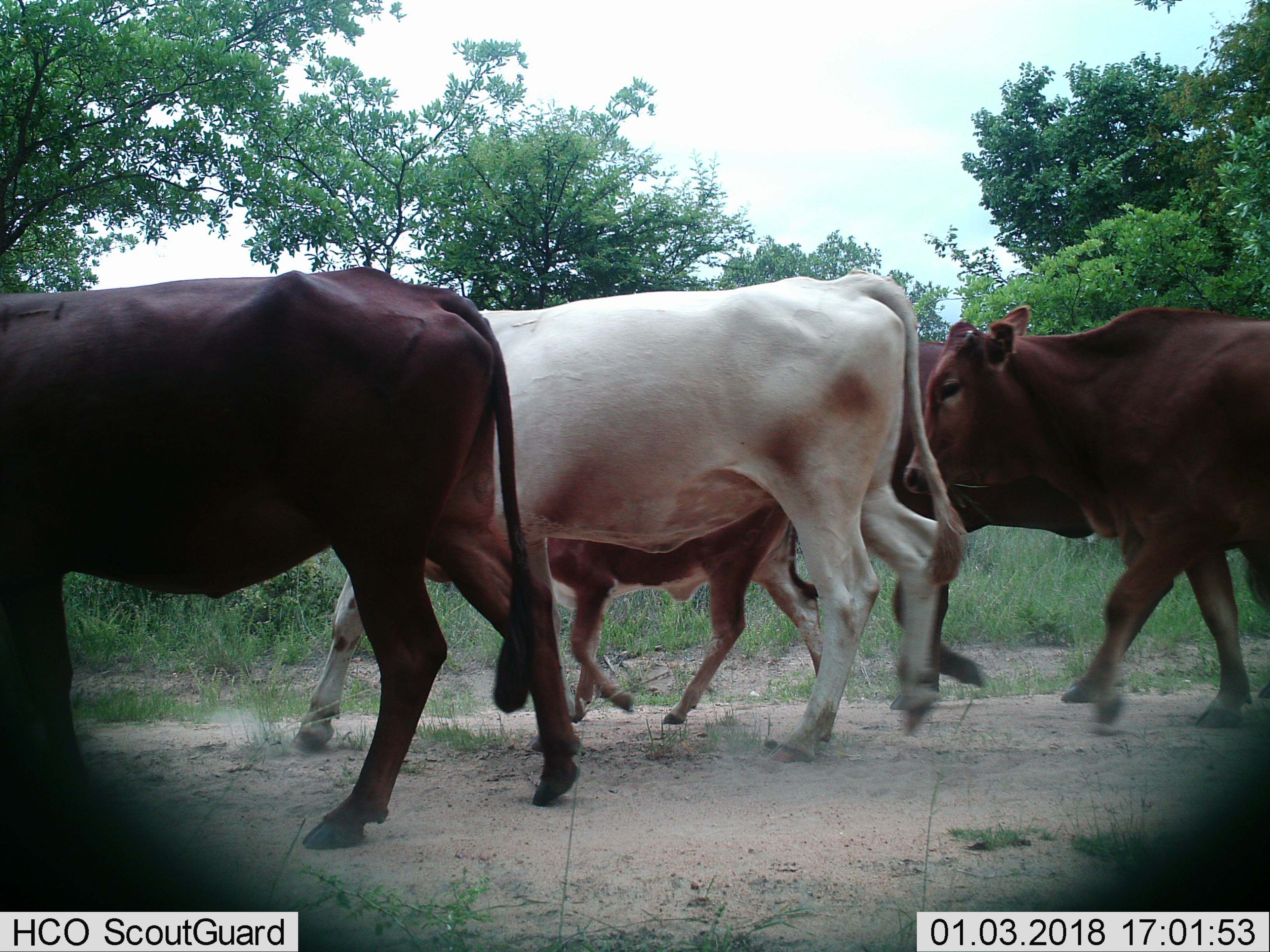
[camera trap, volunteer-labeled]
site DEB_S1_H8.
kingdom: Animalia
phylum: Chordata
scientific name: Vertebrata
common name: domestic animal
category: domesticanimal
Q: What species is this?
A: Domesticanimal (domestic animal) (Vertebrata).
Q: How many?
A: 5.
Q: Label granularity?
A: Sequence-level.